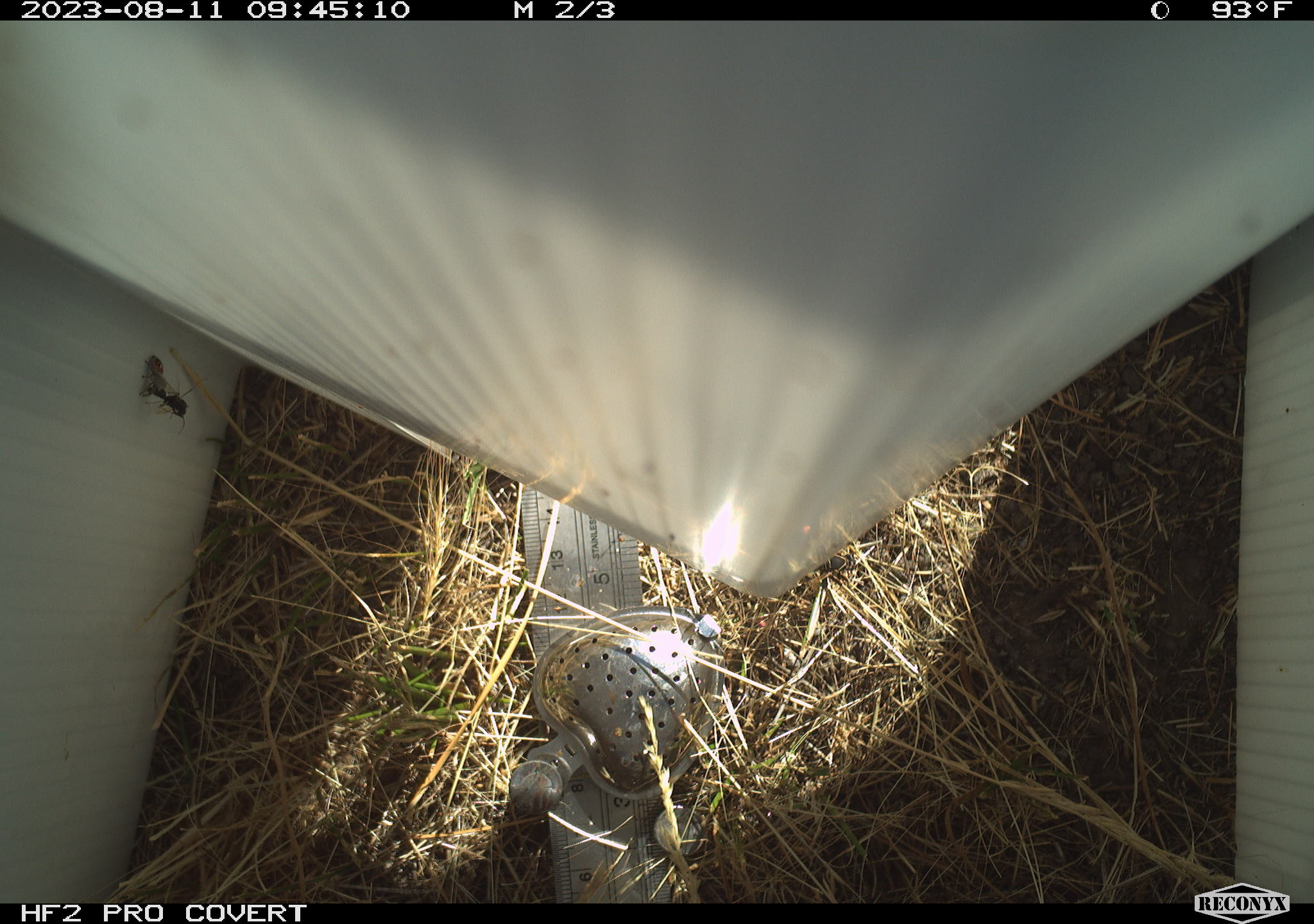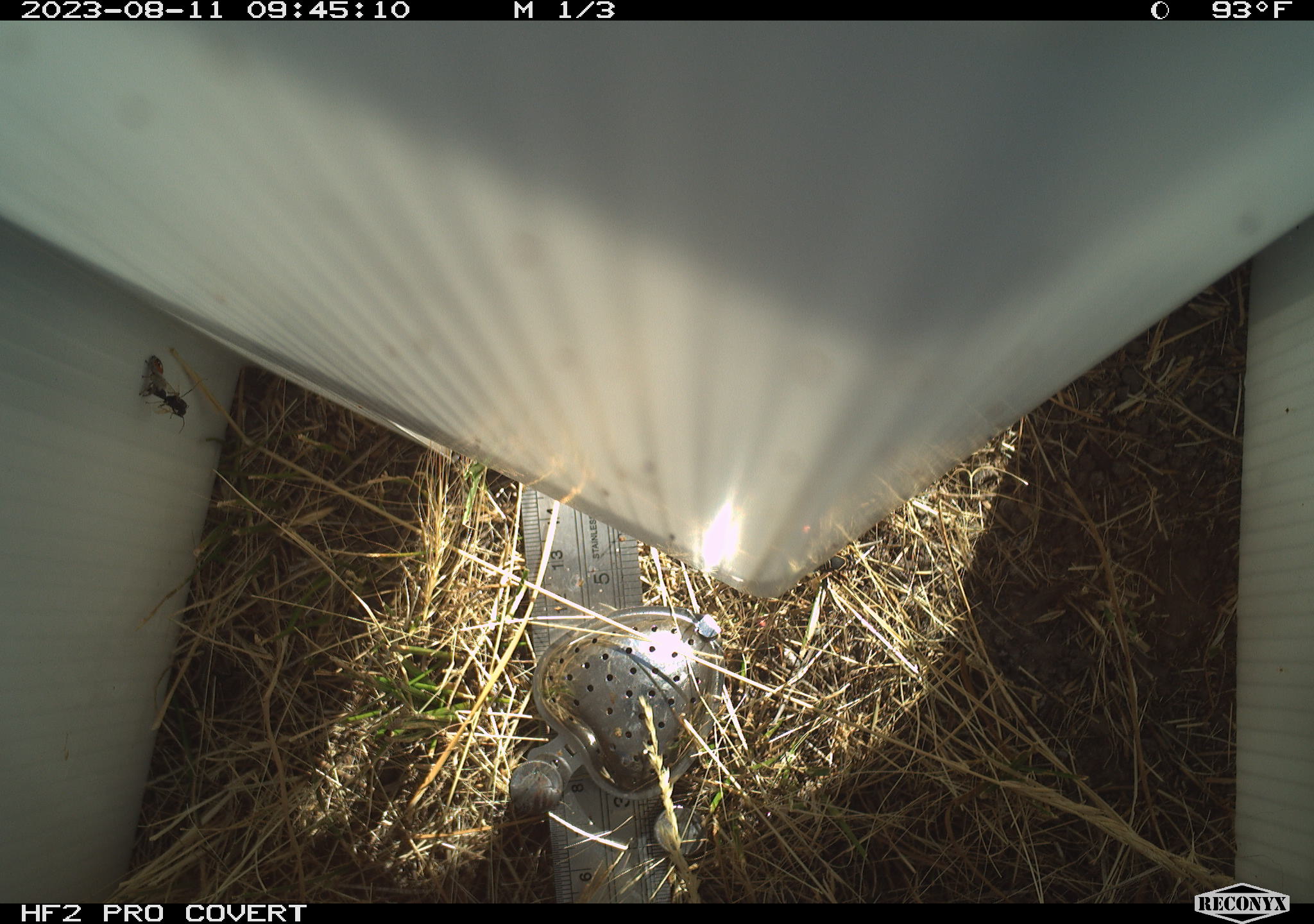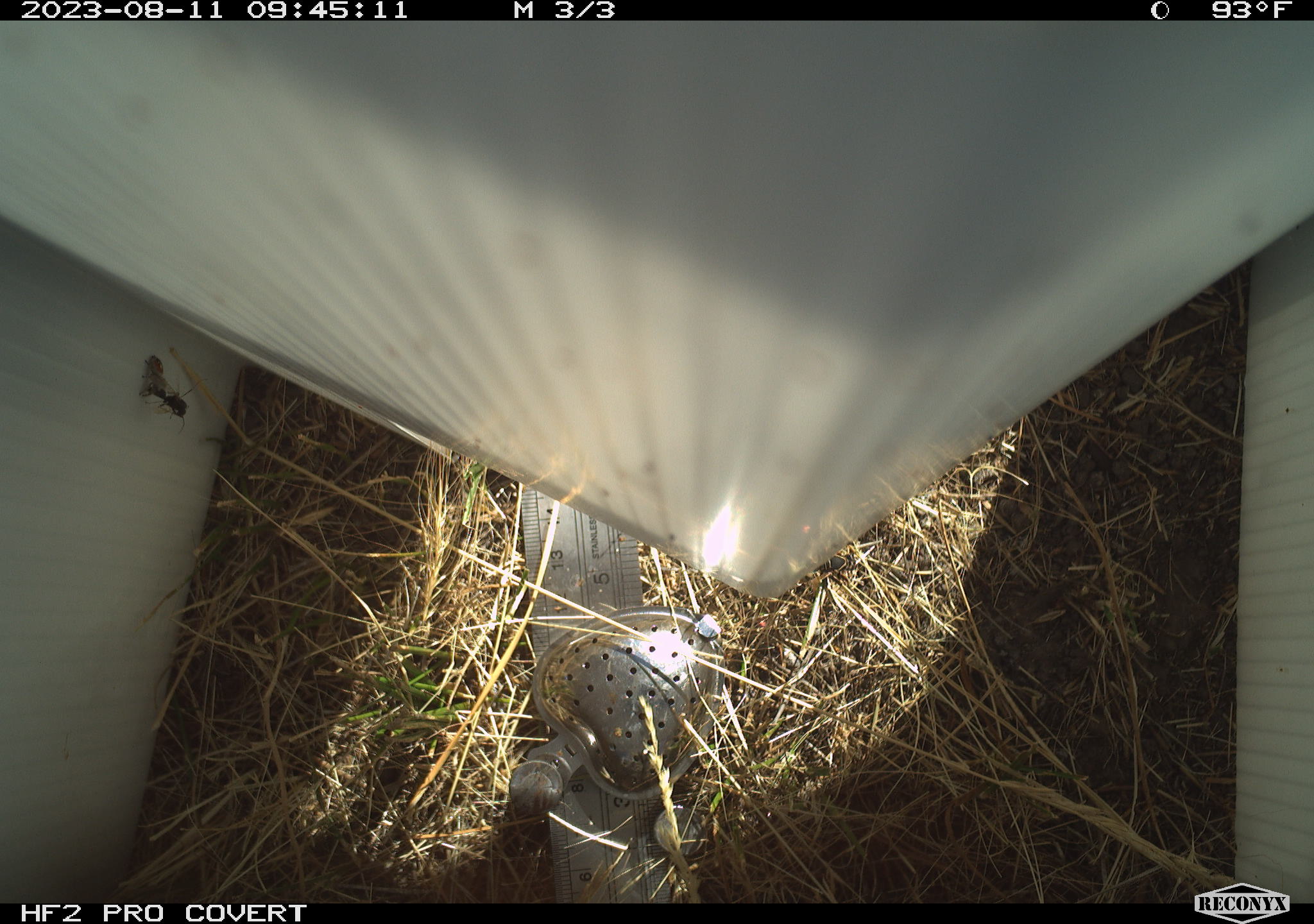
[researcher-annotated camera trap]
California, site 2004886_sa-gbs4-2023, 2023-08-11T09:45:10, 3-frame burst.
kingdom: Animalia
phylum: Arthropoda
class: Insecta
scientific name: Insecta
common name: insect